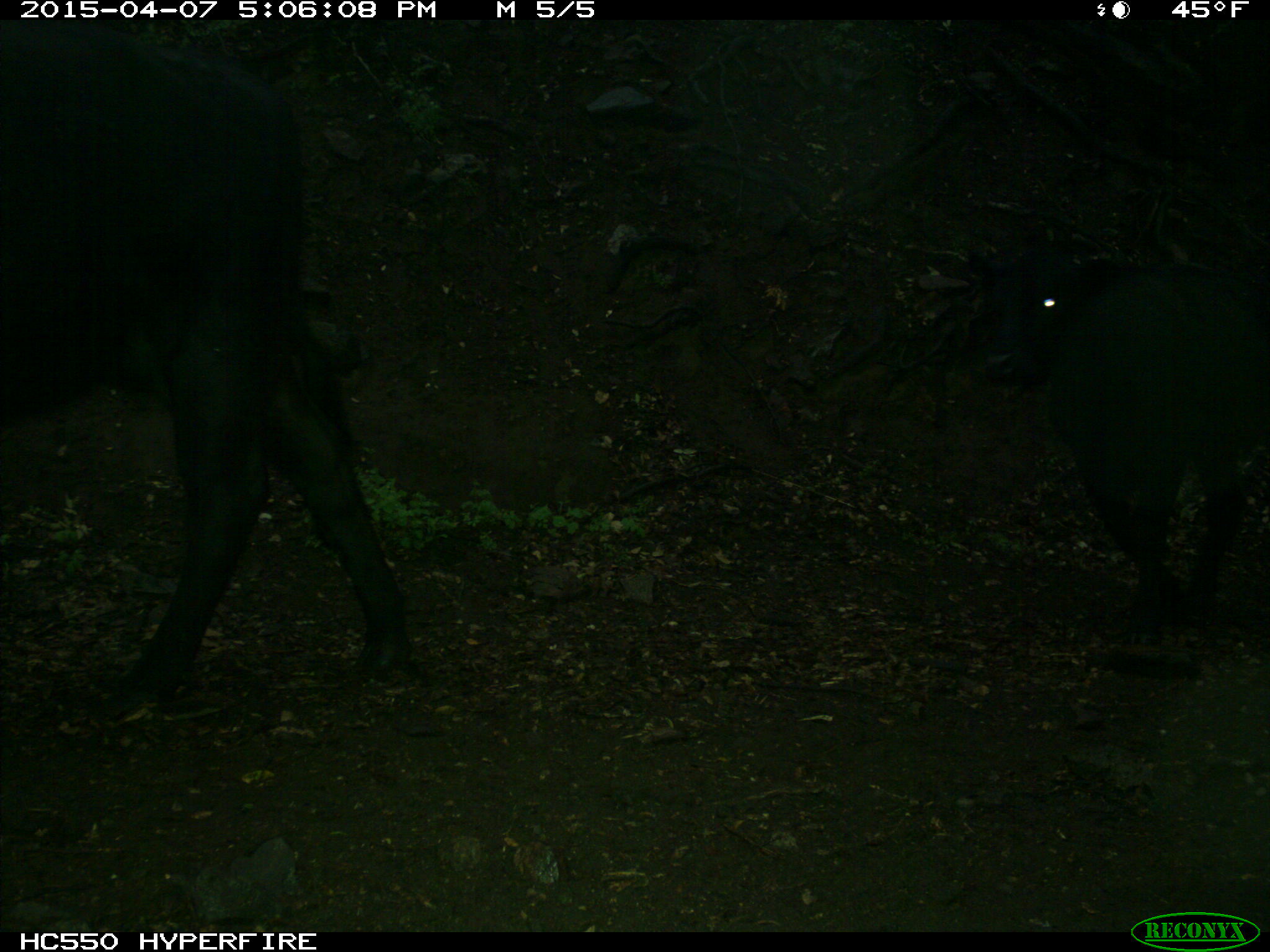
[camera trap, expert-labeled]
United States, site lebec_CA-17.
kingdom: Animalia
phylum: Chordata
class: Mammalia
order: Artiodactyla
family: Bovidae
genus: Bos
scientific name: Bos taurus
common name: domestic cow